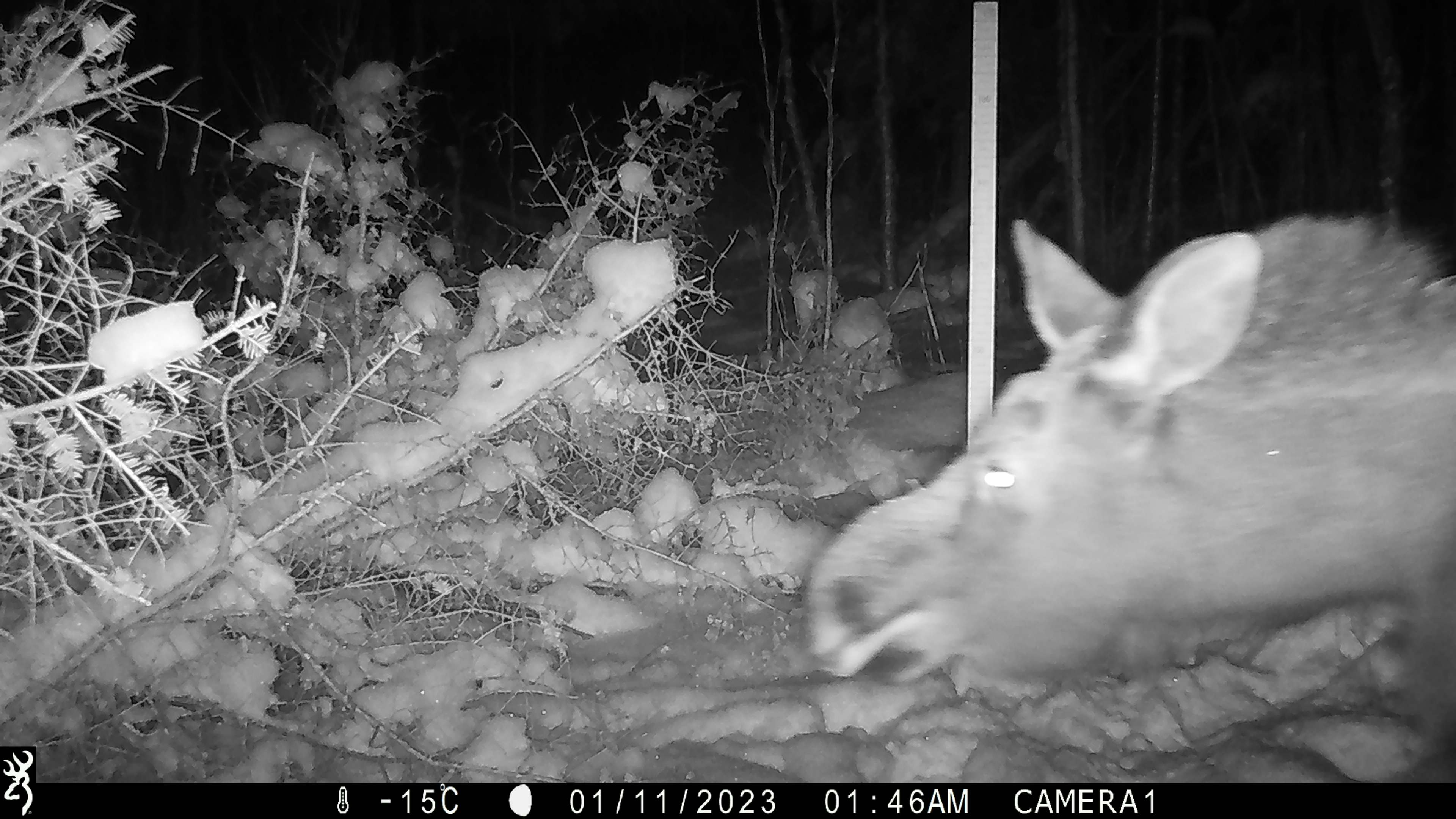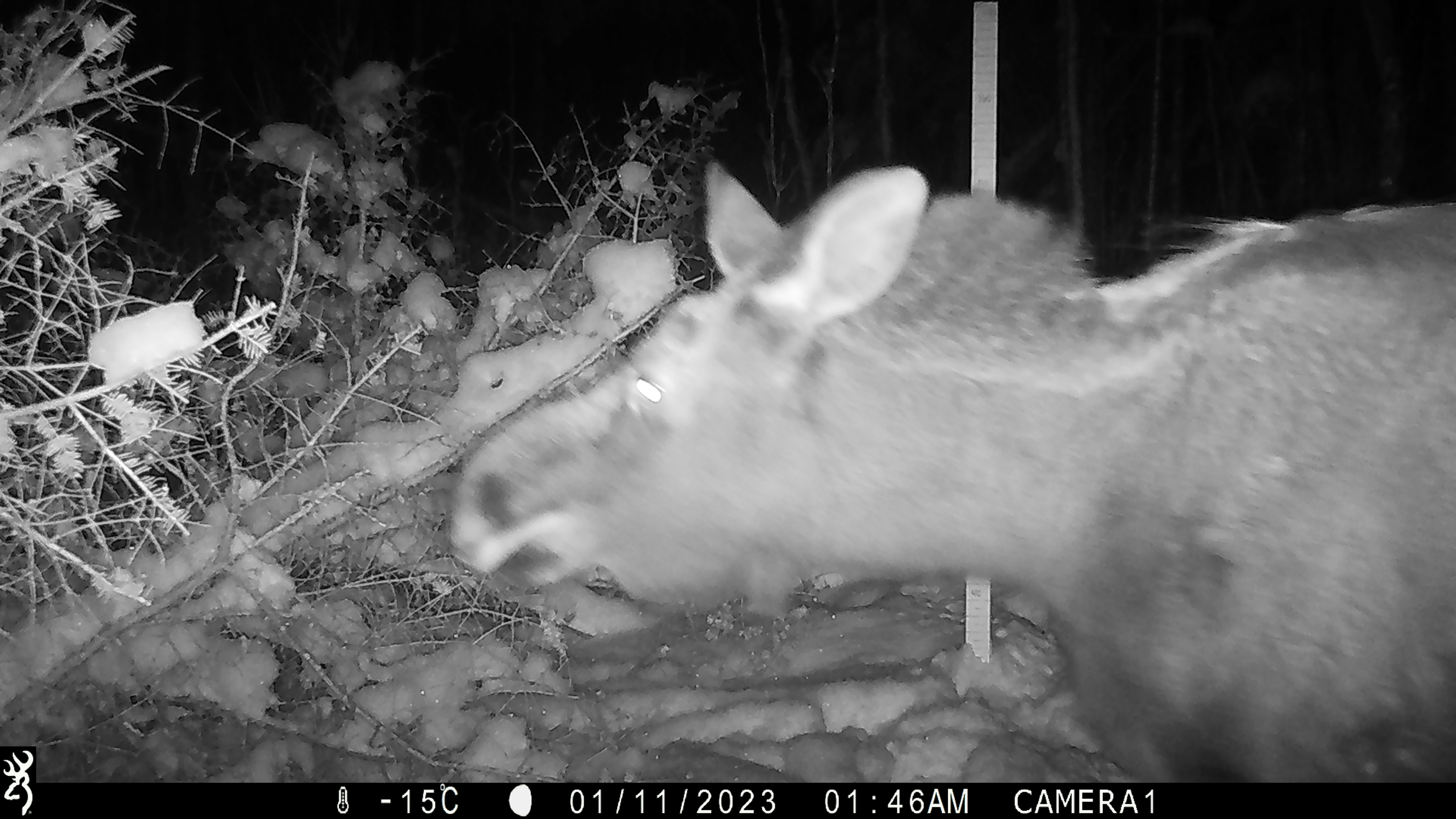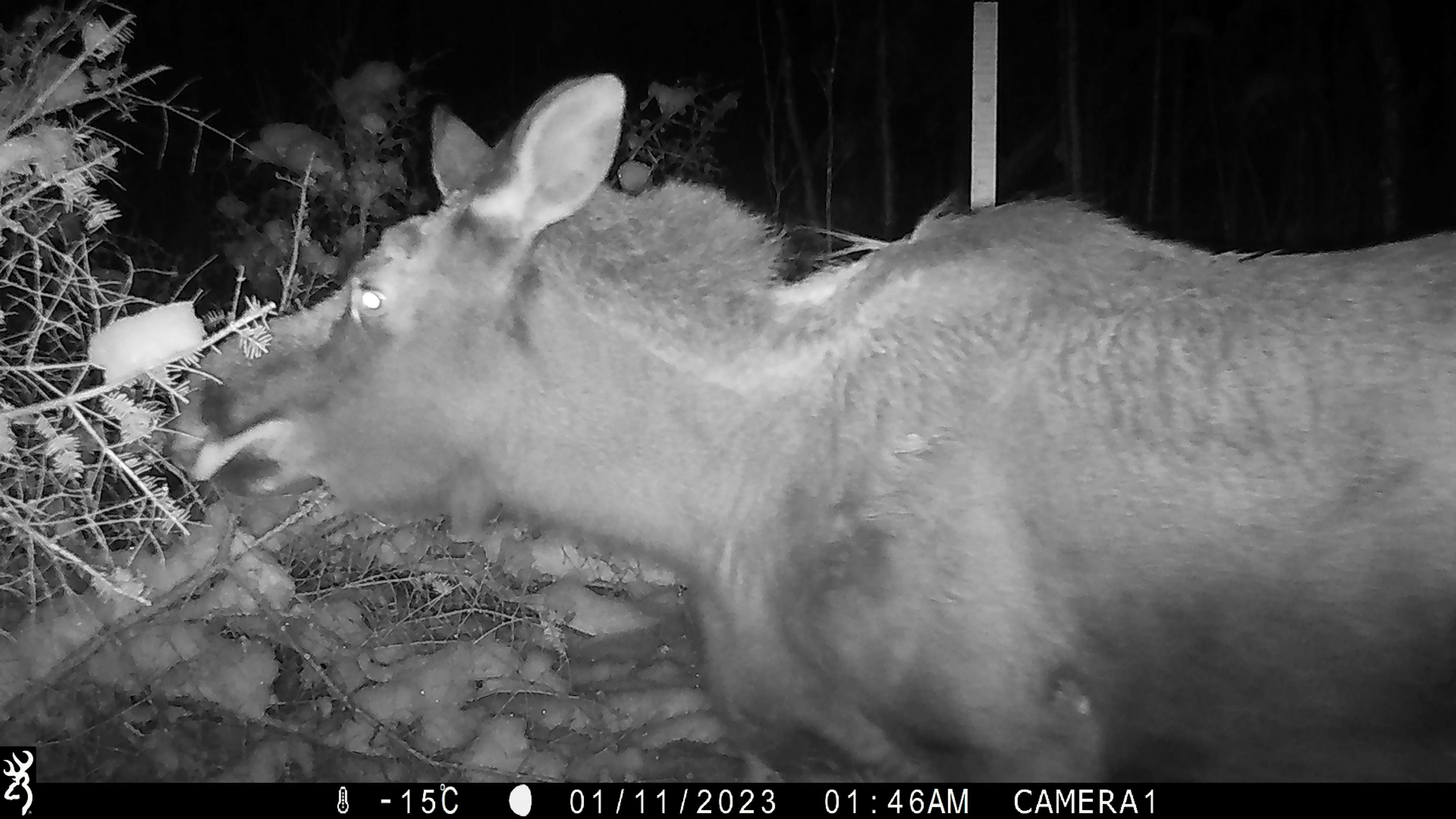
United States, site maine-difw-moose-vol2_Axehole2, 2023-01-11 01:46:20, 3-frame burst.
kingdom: Animalia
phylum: Chordata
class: Mammalia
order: Artiodactyla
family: Cervidae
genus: Alces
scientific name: Alces alces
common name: moose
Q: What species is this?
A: Moose (Alces alces).